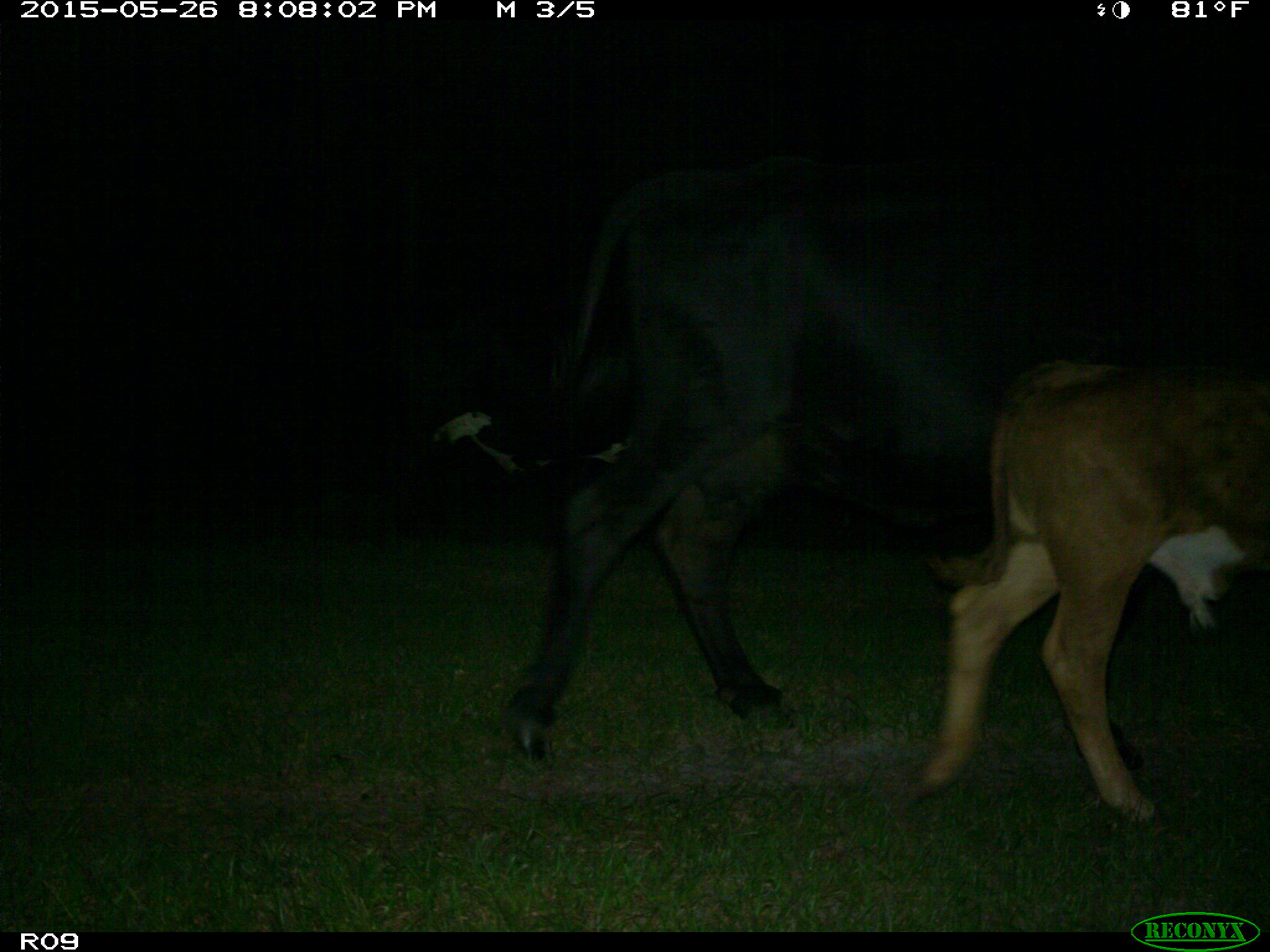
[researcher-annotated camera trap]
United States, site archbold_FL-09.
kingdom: Animalia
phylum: Chordata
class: Mammalia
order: Artiodactyla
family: Bovidae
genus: Bos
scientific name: Bos taurus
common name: domestic cow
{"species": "Bos taurus (domestic cow)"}